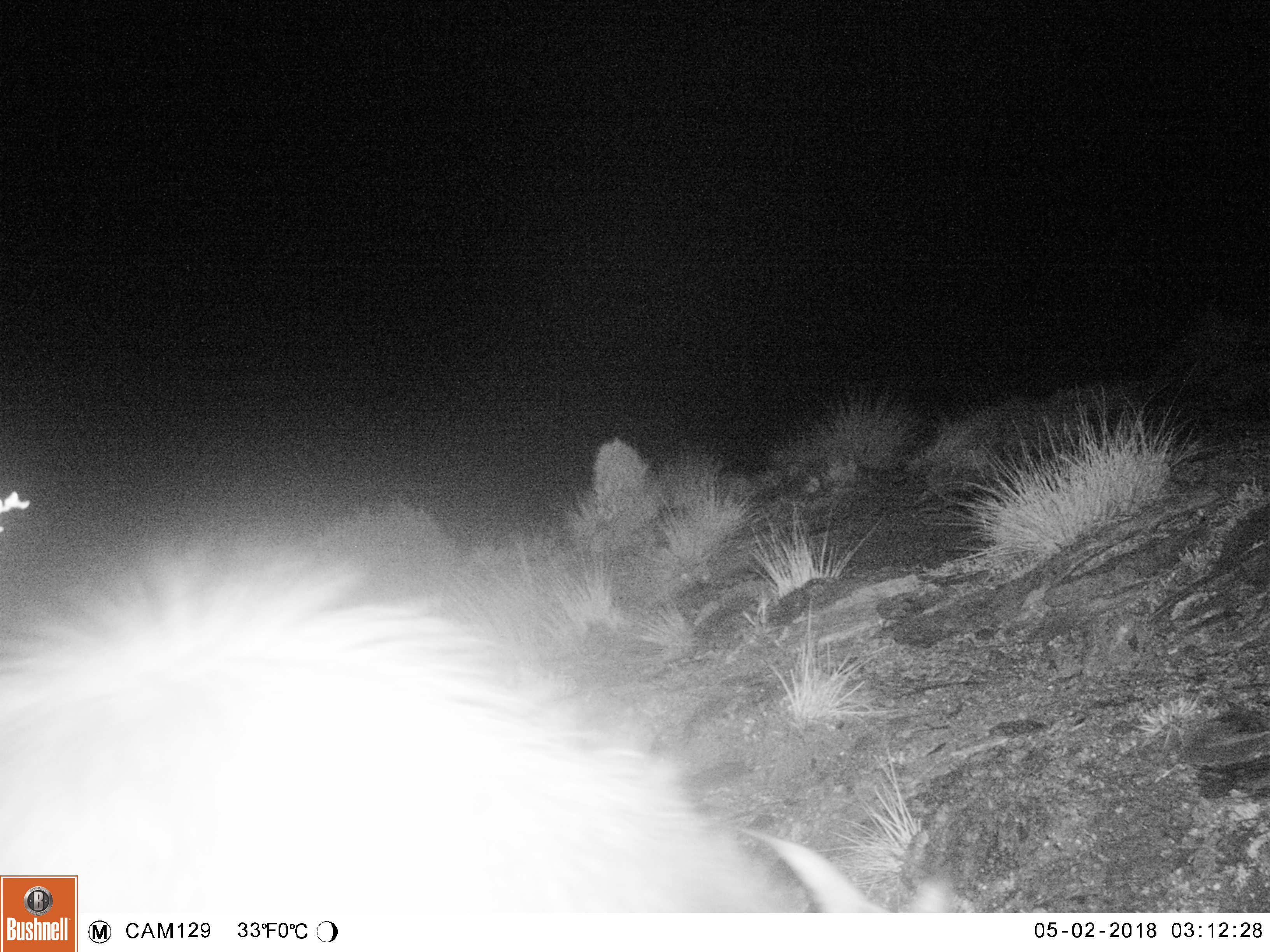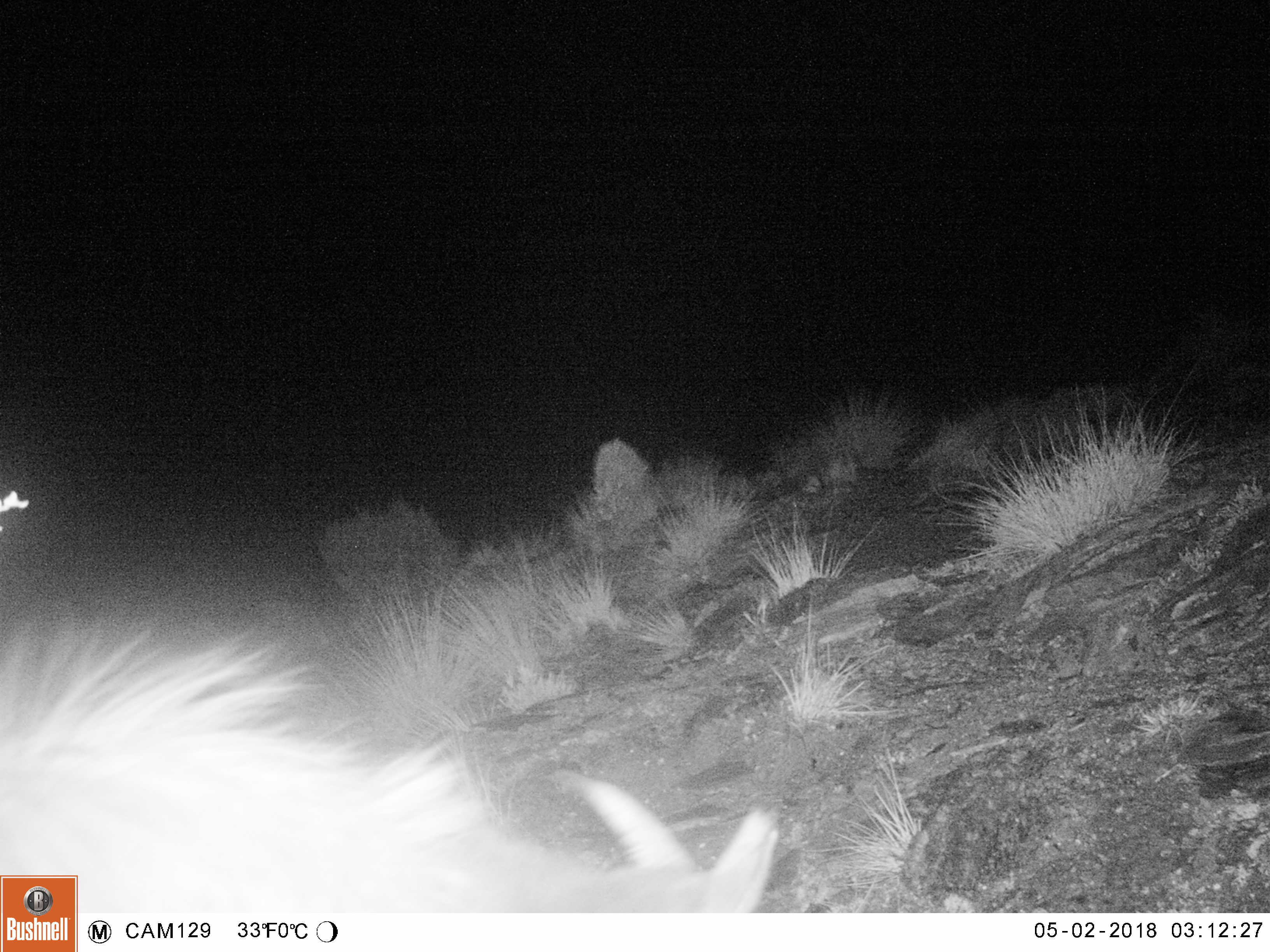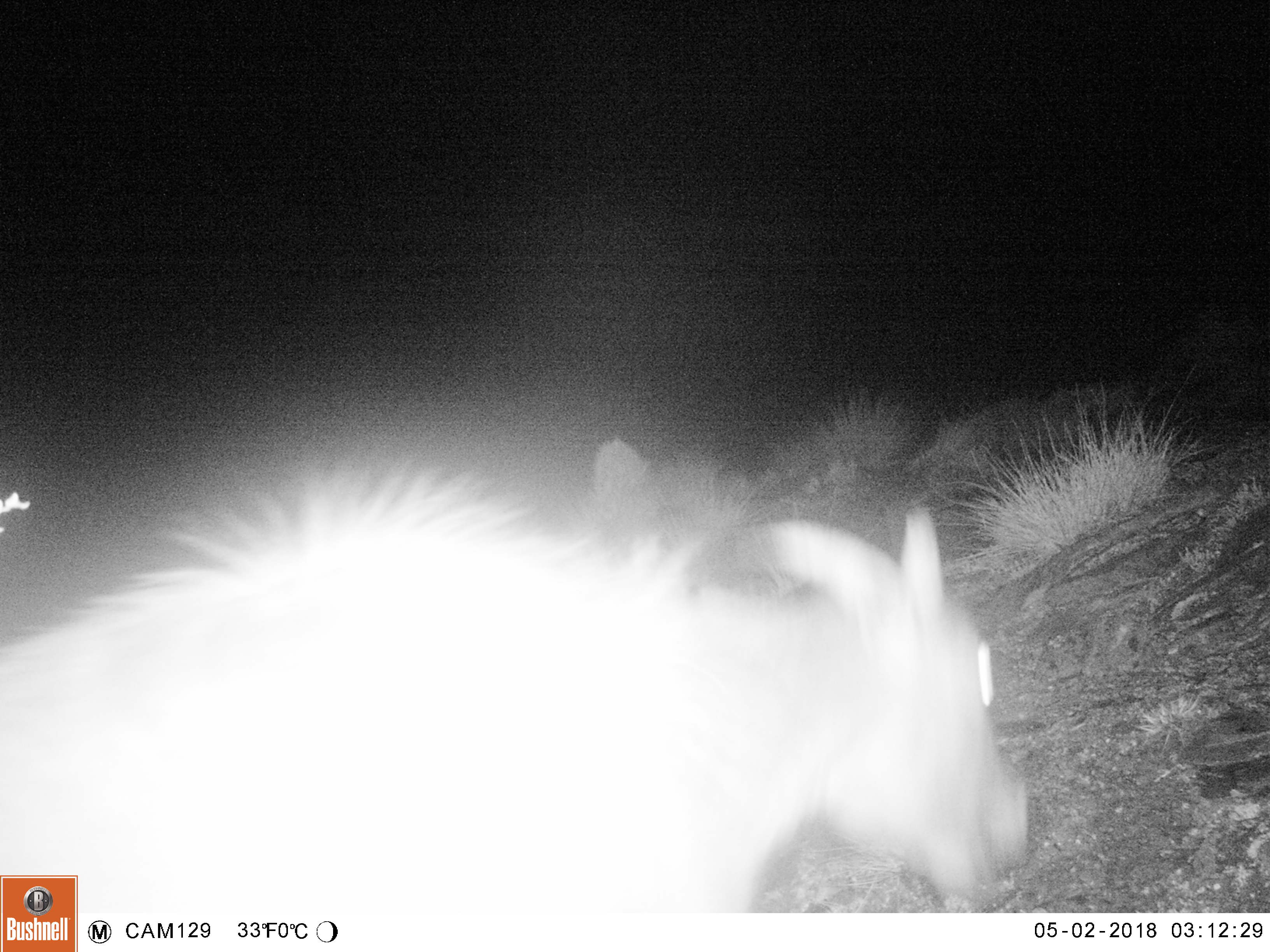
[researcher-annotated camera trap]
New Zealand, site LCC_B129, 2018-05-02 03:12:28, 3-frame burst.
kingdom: Animalia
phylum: Chordata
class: Mammalia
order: Artiodactyla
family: Bovidae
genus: Nilgiritragus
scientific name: Nilgiritragus hylocrius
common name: tahr